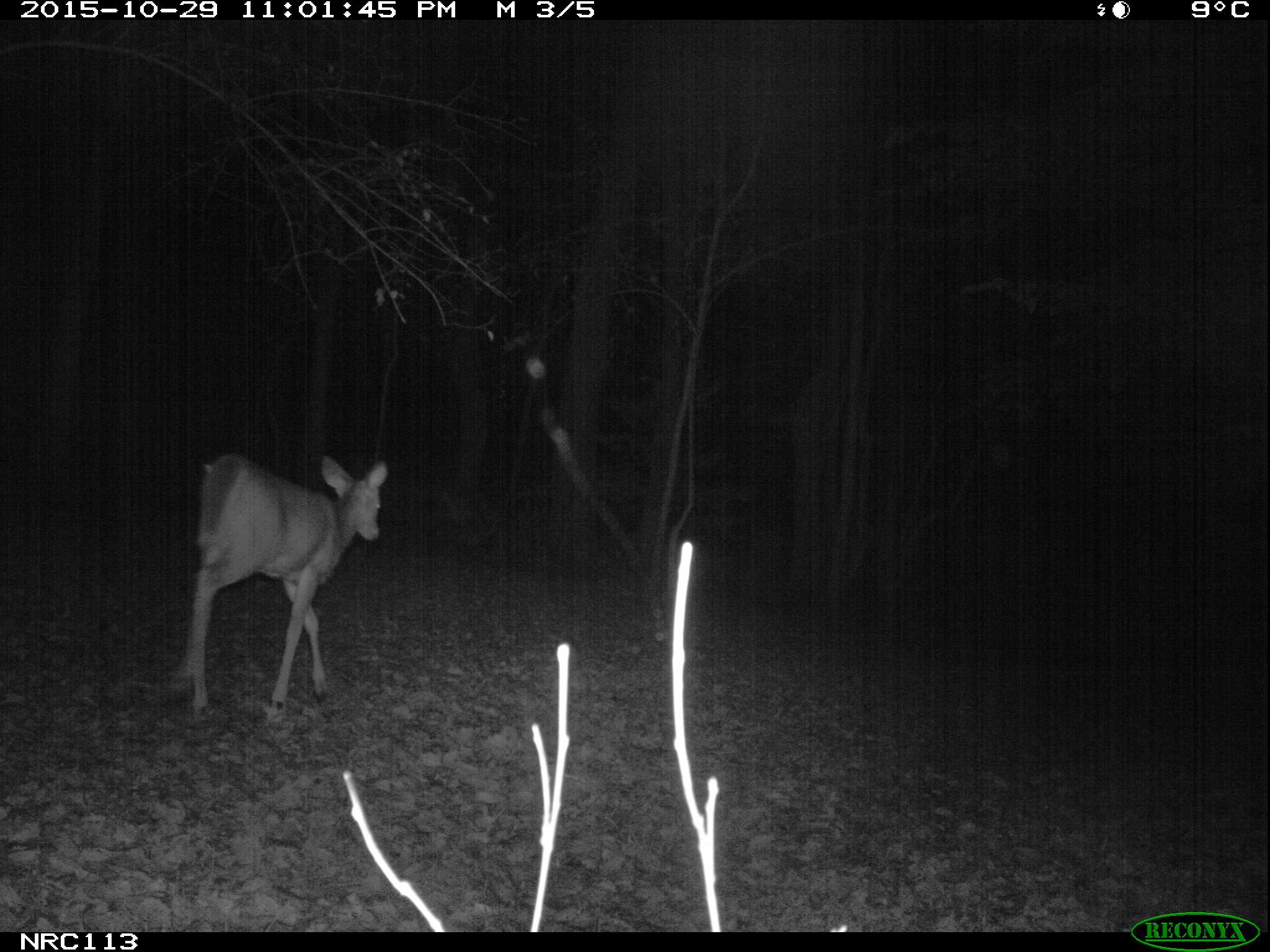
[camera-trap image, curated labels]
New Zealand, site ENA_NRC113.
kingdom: Animalia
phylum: Chordata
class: Mammalia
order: Artiodactyla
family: Cervidae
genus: Odocoileus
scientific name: Odocoileus virginianus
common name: white-tailed deer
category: white tailed deer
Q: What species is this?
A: White tailed deer (white-tailed deer) (Odocoileus virginianus).